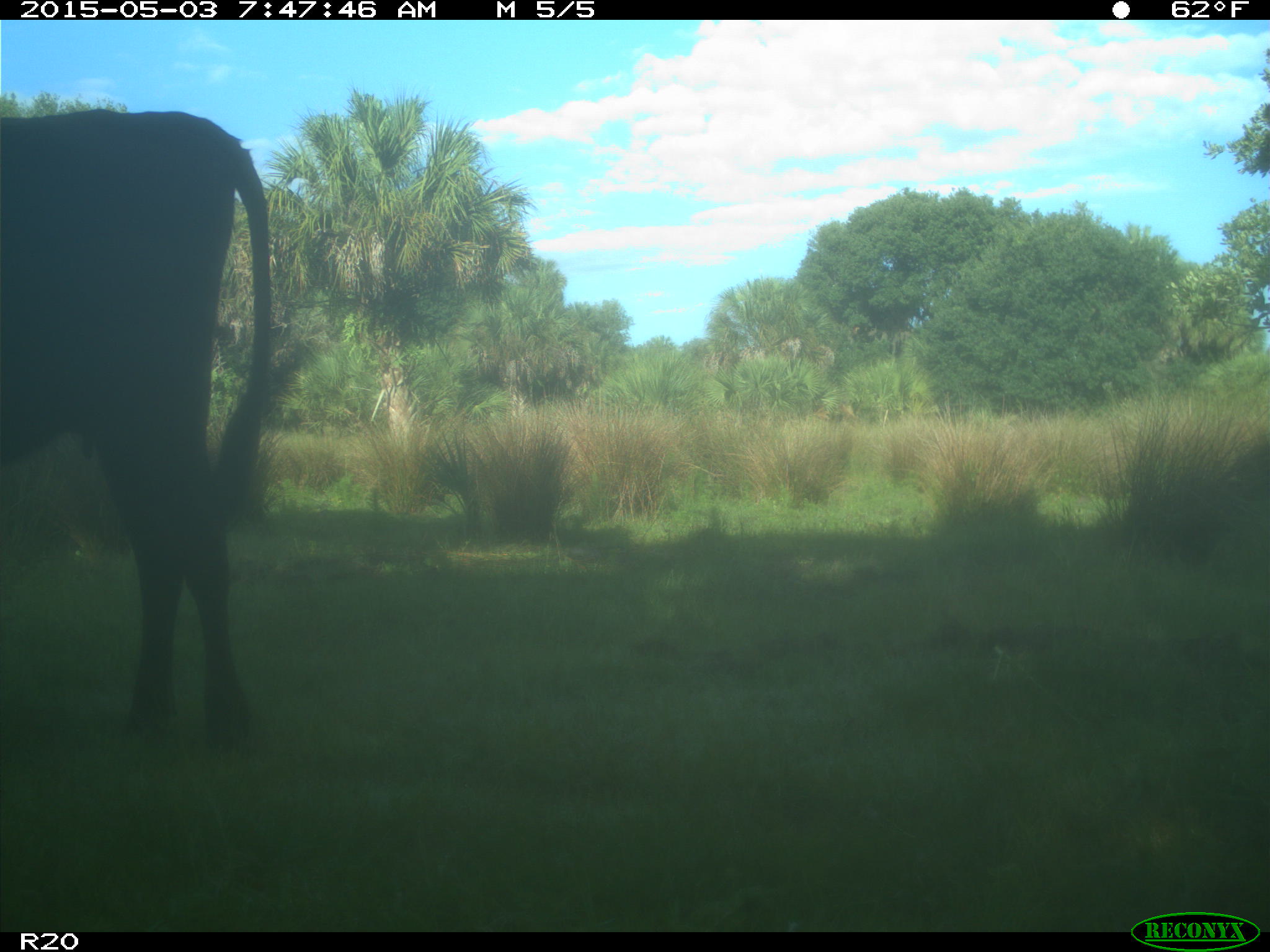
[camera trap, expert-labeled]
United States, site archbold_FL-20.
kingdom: Animalia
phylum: Chordata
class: Mammalia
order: Artiodactyla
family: Bovidae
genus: Bos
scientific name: Bos taurus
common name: domestic cow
Bos taurus (domestic cow).